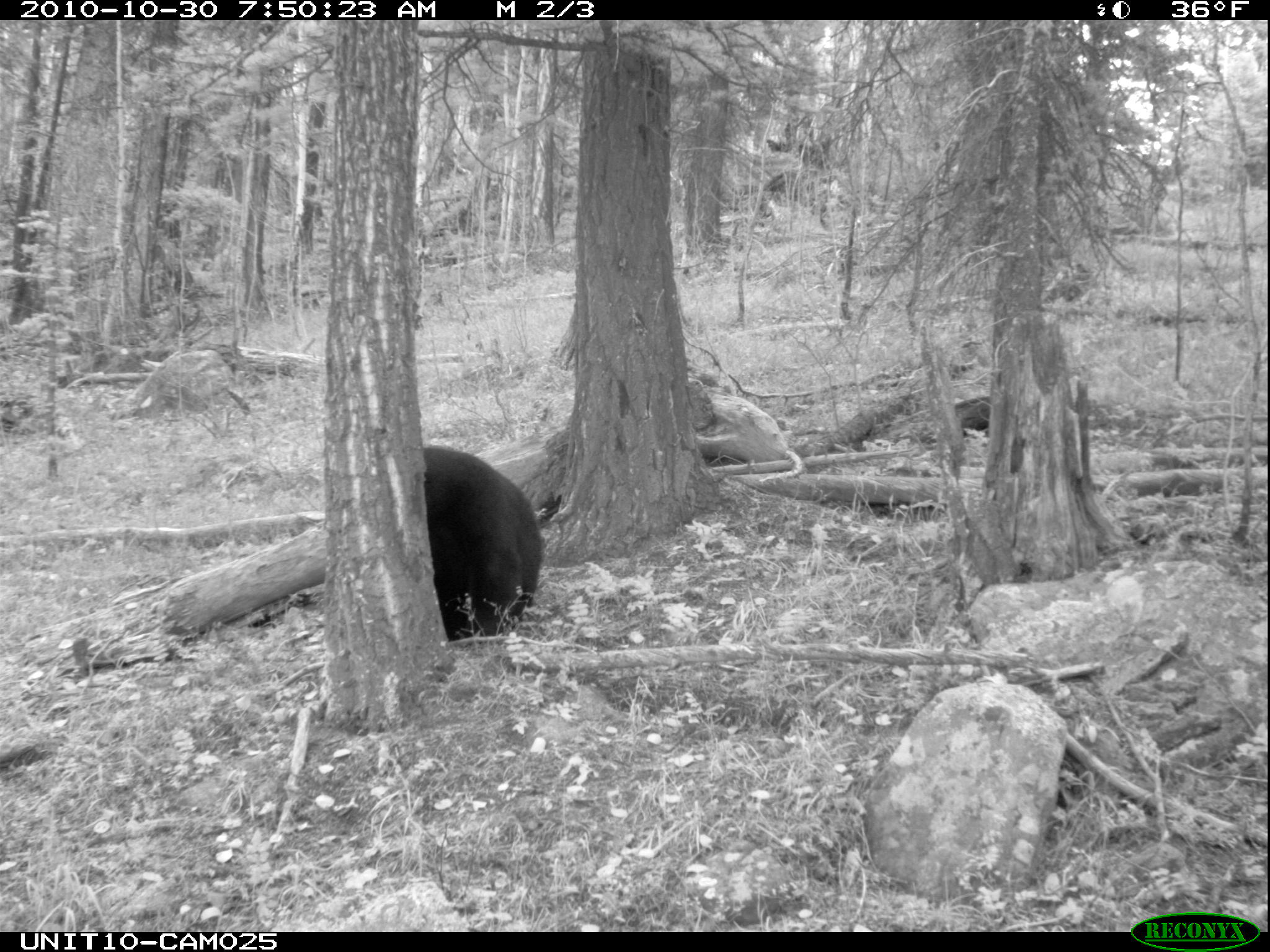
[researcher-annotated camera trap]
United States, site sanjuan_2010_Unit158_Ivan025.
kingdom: Animalia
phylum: Chordata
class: Mammalia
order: Carnivora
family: Ursidae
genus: Ursus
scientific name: Ursus americanus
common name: american black bear